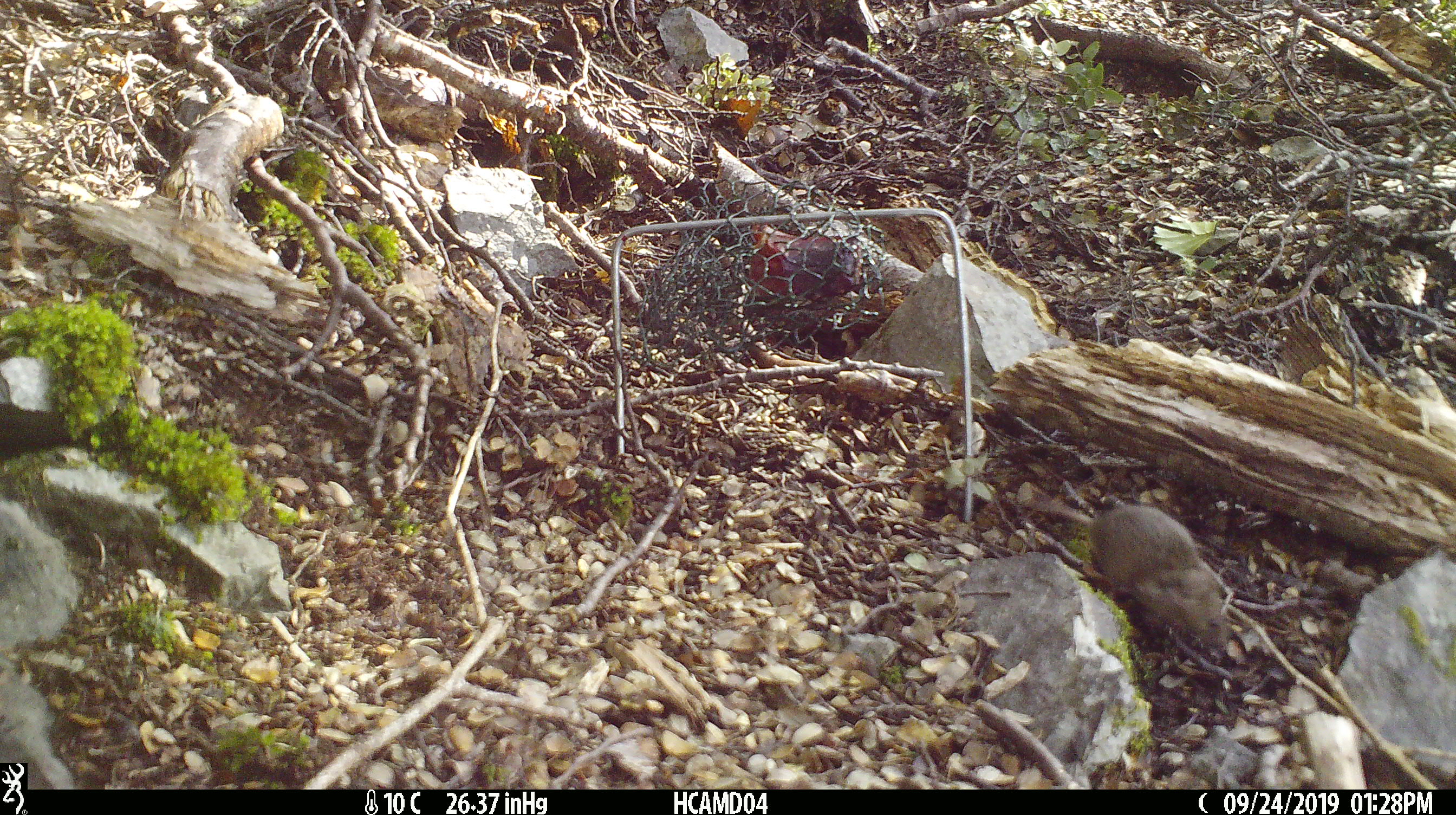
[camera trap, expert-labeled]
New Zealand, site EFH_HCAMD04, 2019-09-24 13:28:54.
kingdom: Animalia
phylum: Chordata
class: Mammalia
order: Rodentia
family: Muridae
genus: Mus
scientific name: Mus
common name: mouse